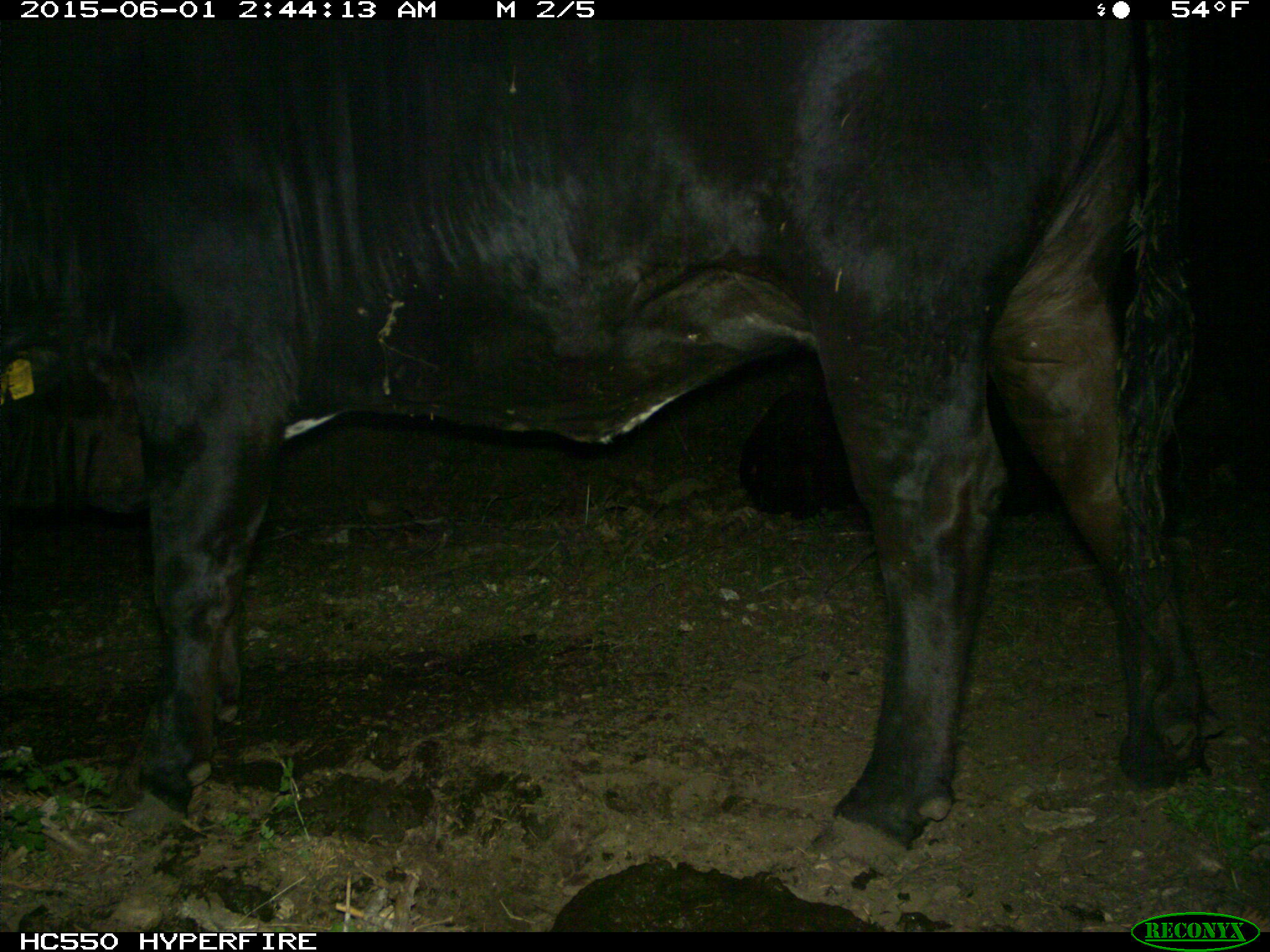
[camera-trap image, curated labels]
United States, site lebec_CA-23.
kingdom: Animalia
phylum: Chordata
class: Mammalia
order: Artiodactyla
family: Bovidae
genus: Bos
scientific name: Bos taurus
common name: domestic cow